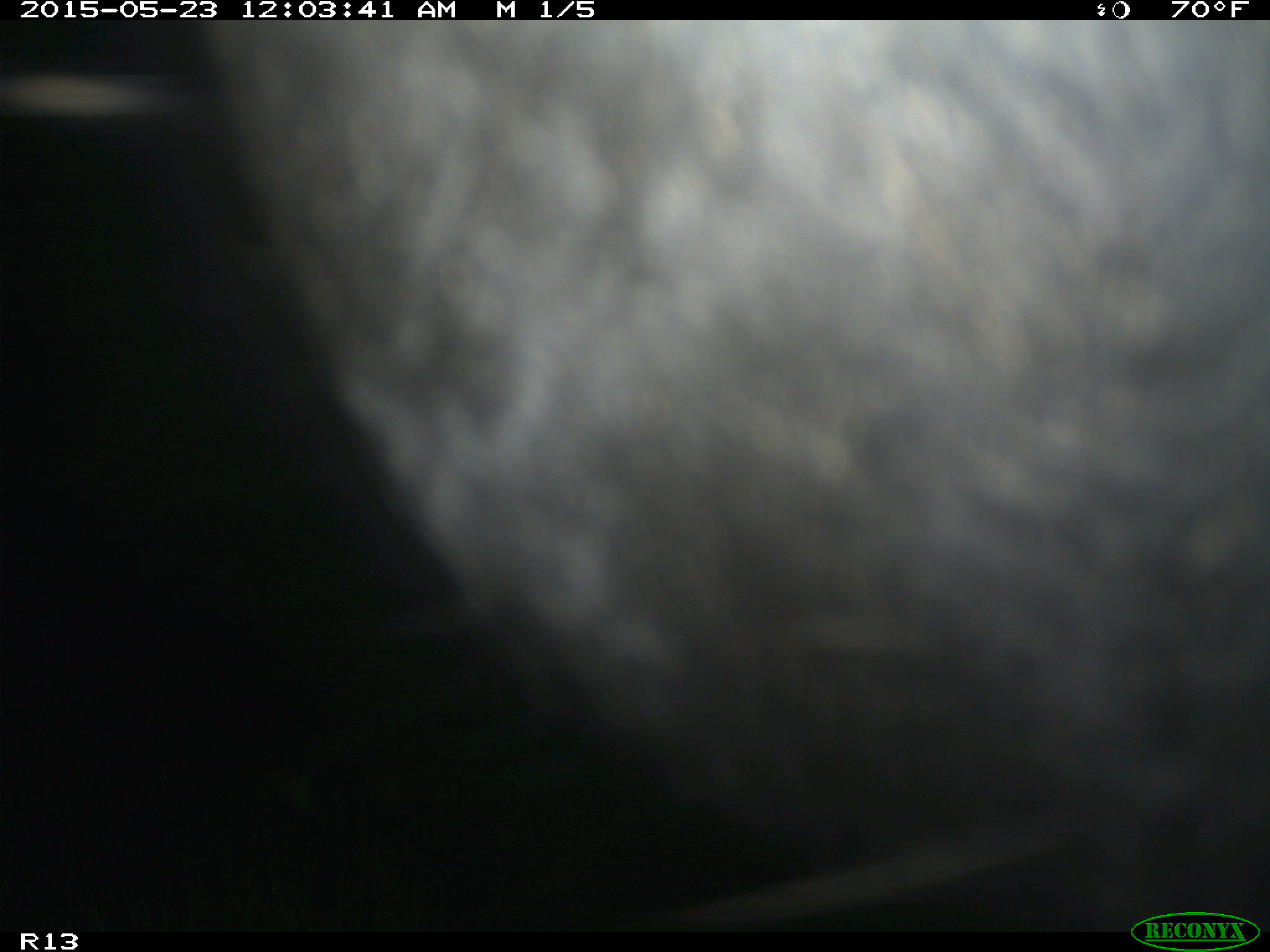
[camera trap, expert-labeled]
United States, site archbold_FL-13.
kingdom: Animalia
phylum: Chordata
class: Mammalia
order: Artiodactyla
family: Bovidae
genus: Bos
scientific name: Bos taurus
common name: domestic cow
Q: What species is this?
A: Bos taurus (domestic cow).